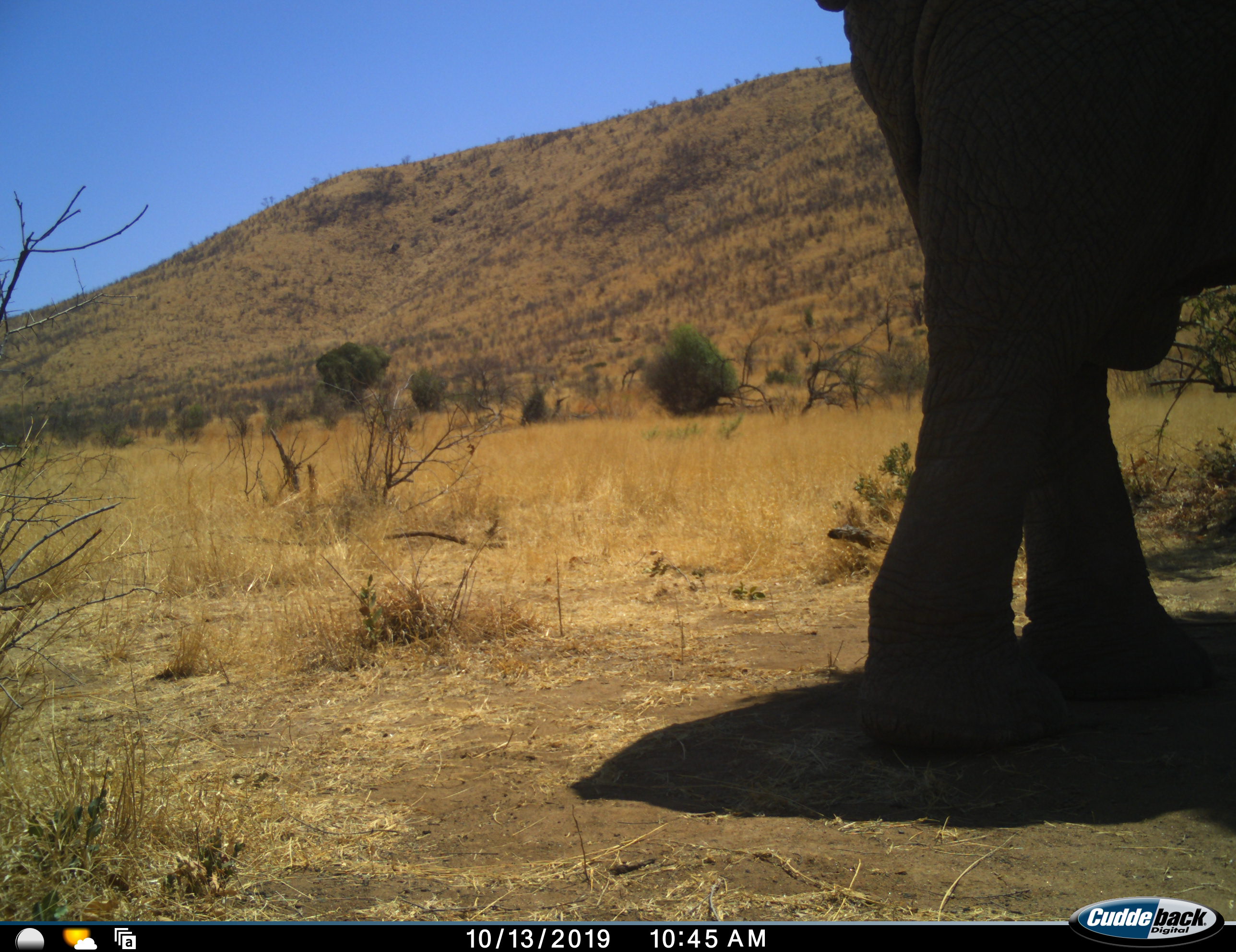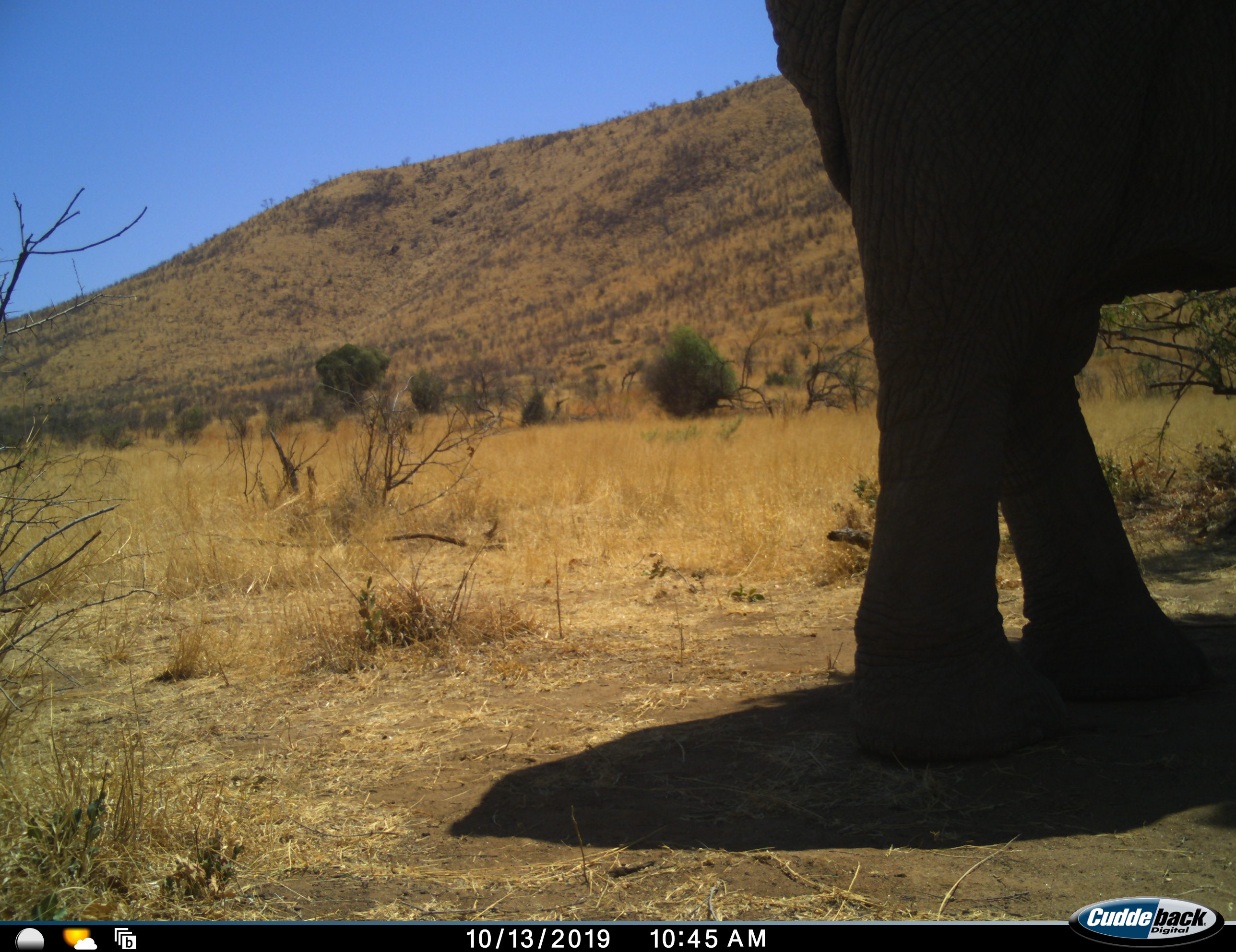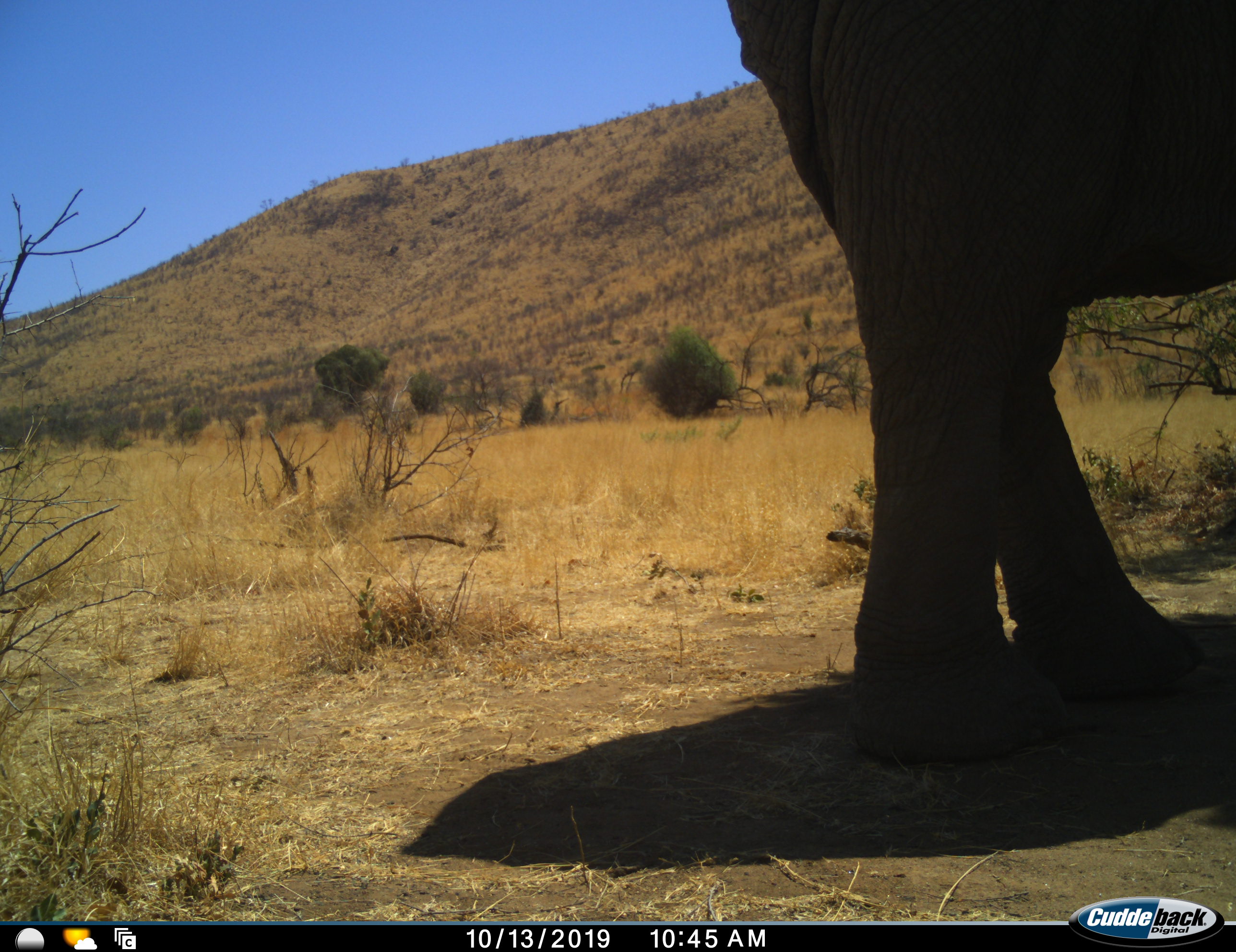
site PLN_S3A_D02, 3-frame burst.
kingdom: Animalia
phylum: Chordata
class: Mammalia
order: Proboscidea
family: Elephantidae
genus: Loxodonta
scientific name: Loxodonta africana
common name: african bush elephant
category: elephant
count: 1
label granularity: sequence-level